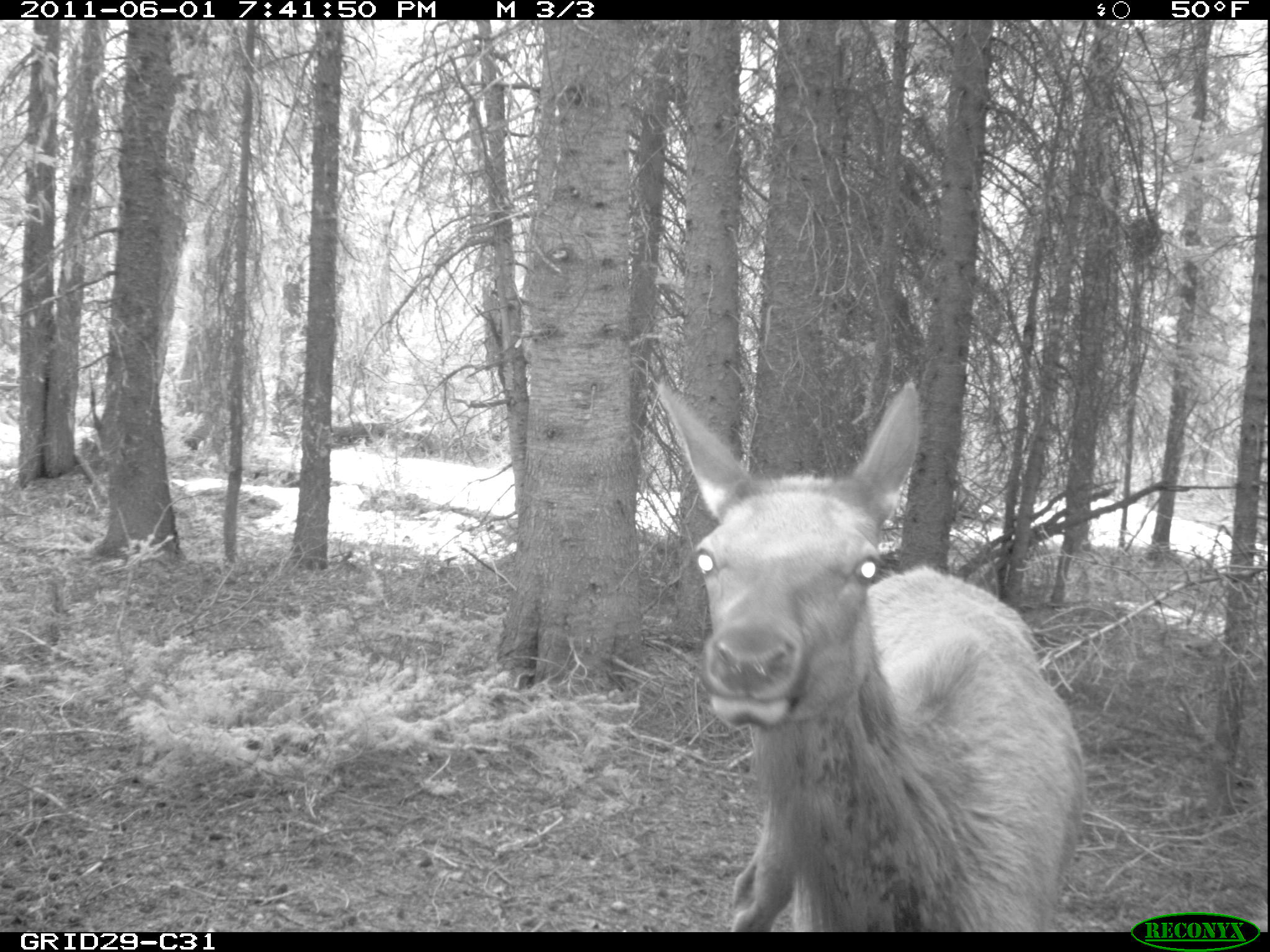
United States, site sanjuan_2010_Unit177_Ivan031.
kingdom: Animalia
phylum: Chordata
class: Mammalia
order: Artiodactyla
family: Cervidae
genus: Cervus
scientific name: Cervus elaphus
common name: red deer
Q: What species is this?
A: Cervus elaphus (red deer).